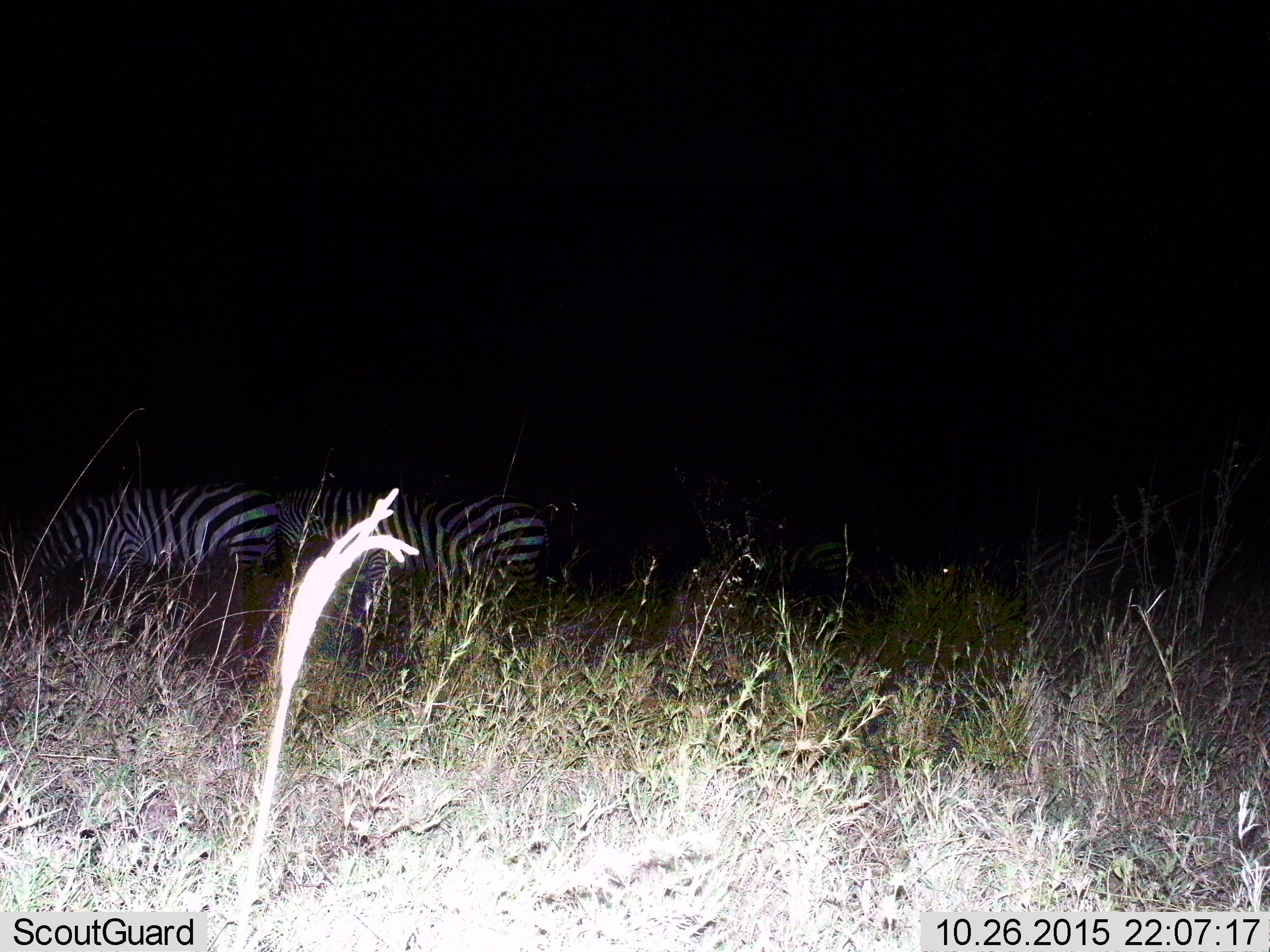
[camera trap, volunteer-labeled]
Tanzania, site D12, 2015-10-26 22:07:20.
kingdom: Animalia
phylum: Chordata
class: Mammalia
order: Perissodactyla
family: Equidae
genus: Equus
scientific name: Equus quagga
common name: plains zebra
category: zebra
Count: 3.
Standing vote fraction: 59%.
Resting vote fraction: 0%.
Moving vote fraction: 24%.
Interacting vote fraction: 0%.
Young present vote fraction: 0%.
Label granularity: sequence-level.